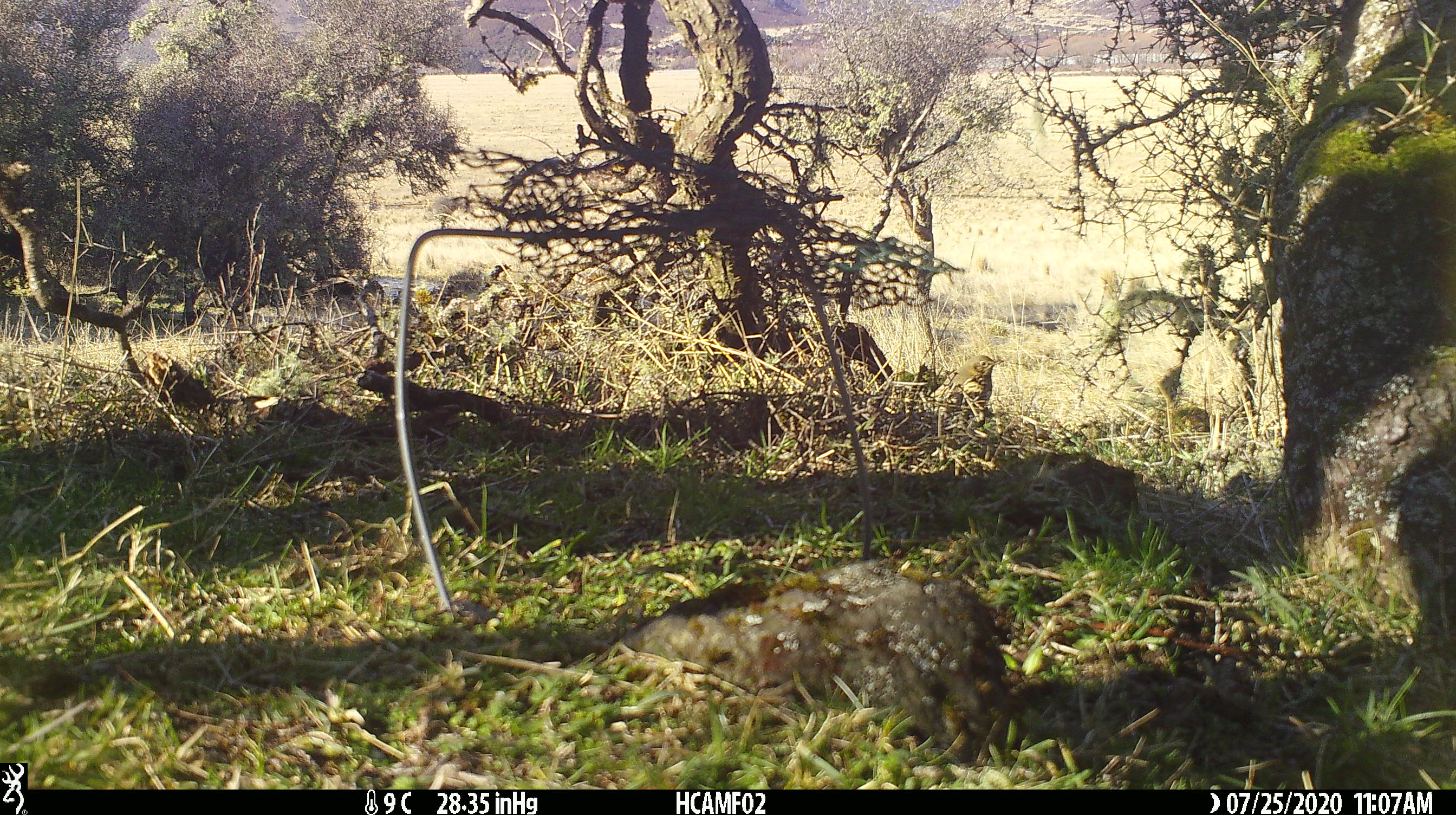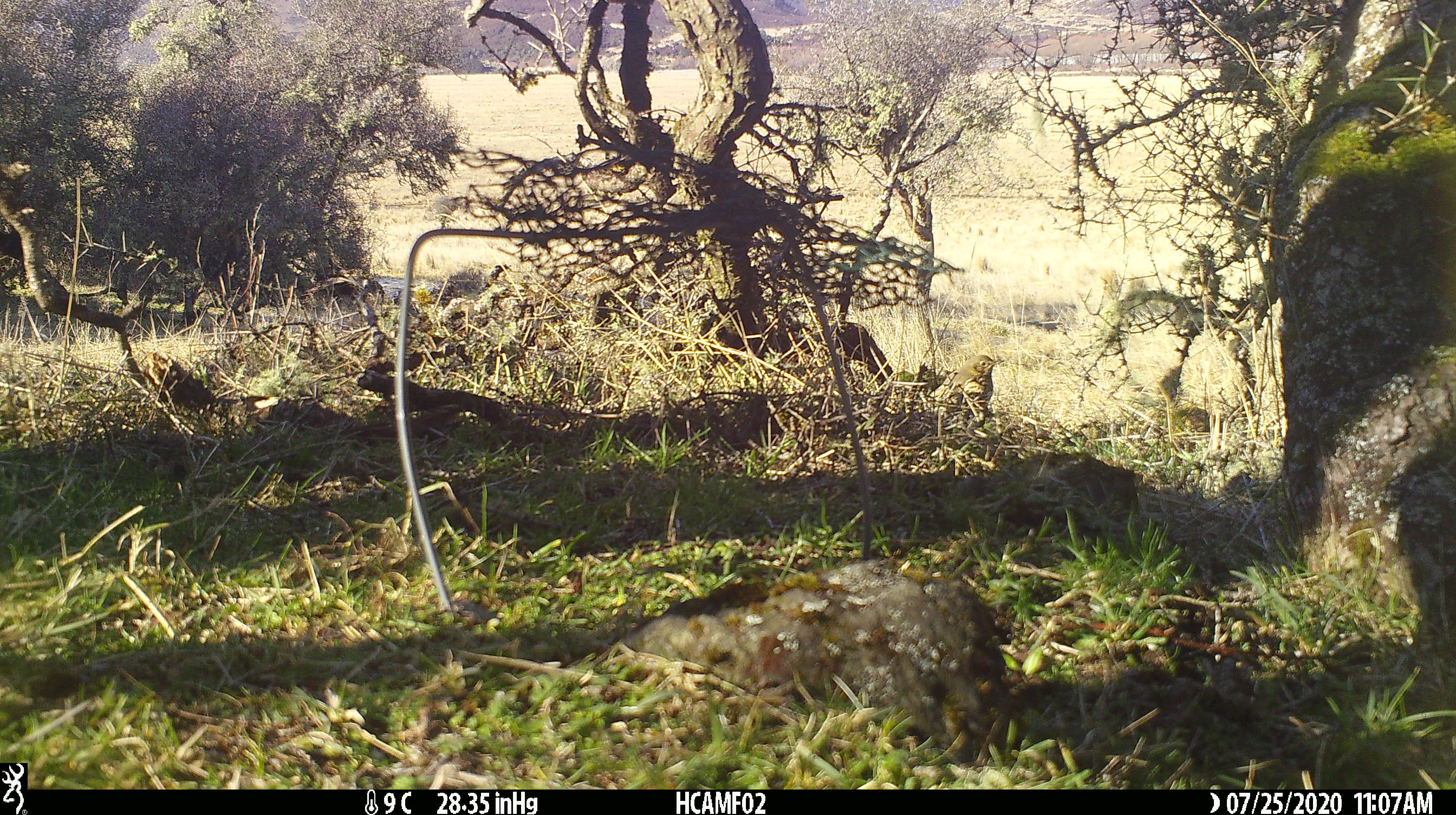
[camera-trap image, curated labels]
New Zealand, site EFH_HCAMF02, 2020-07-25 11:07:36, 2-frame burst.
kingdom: Animalia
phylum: Chordata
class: Aves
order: Passeriformes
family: Turdidae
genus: Turdus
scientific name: Turdus philomelos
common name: song thrush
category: thrush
Thrush (song thrush) (Turdus philomelos).